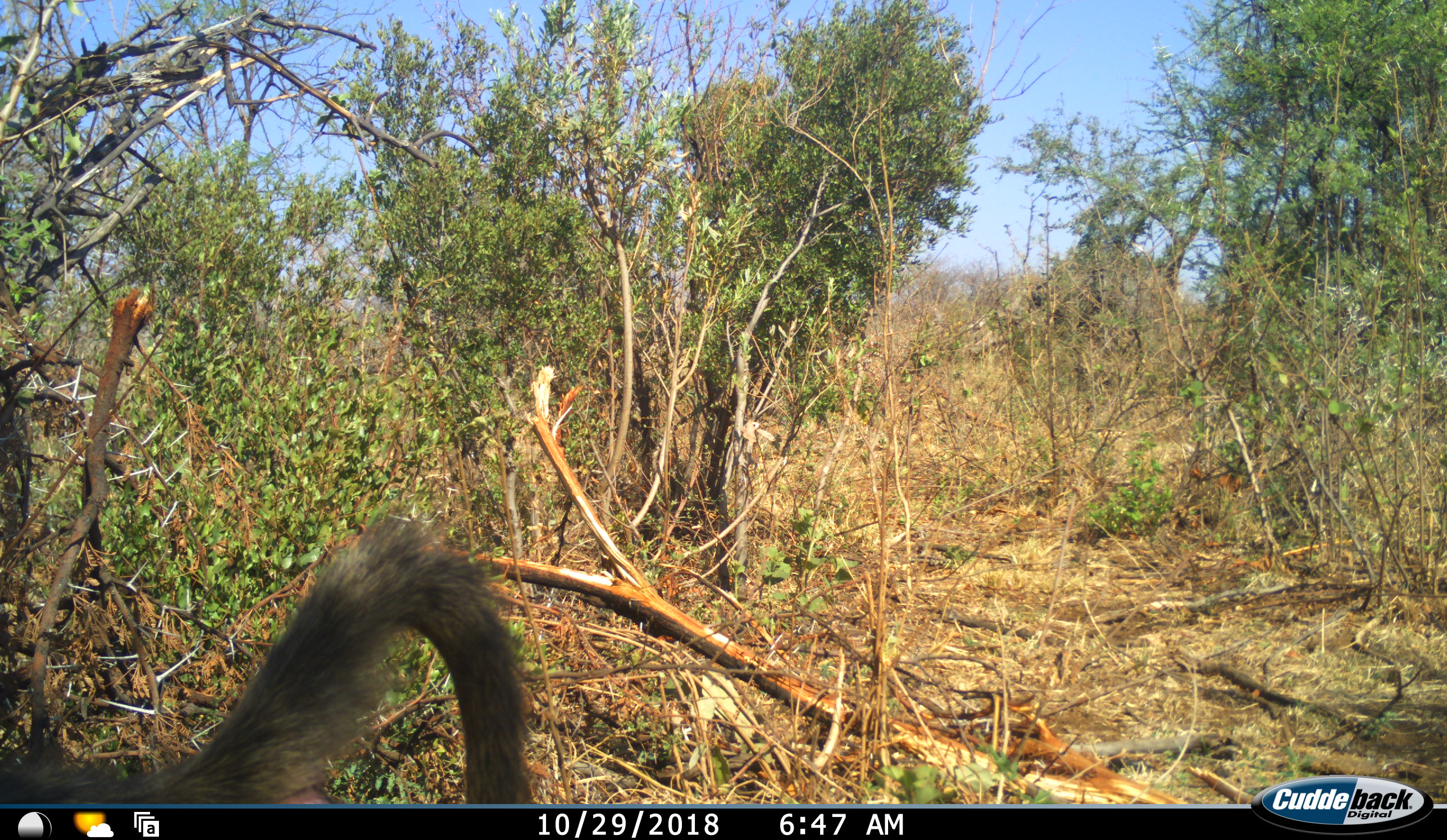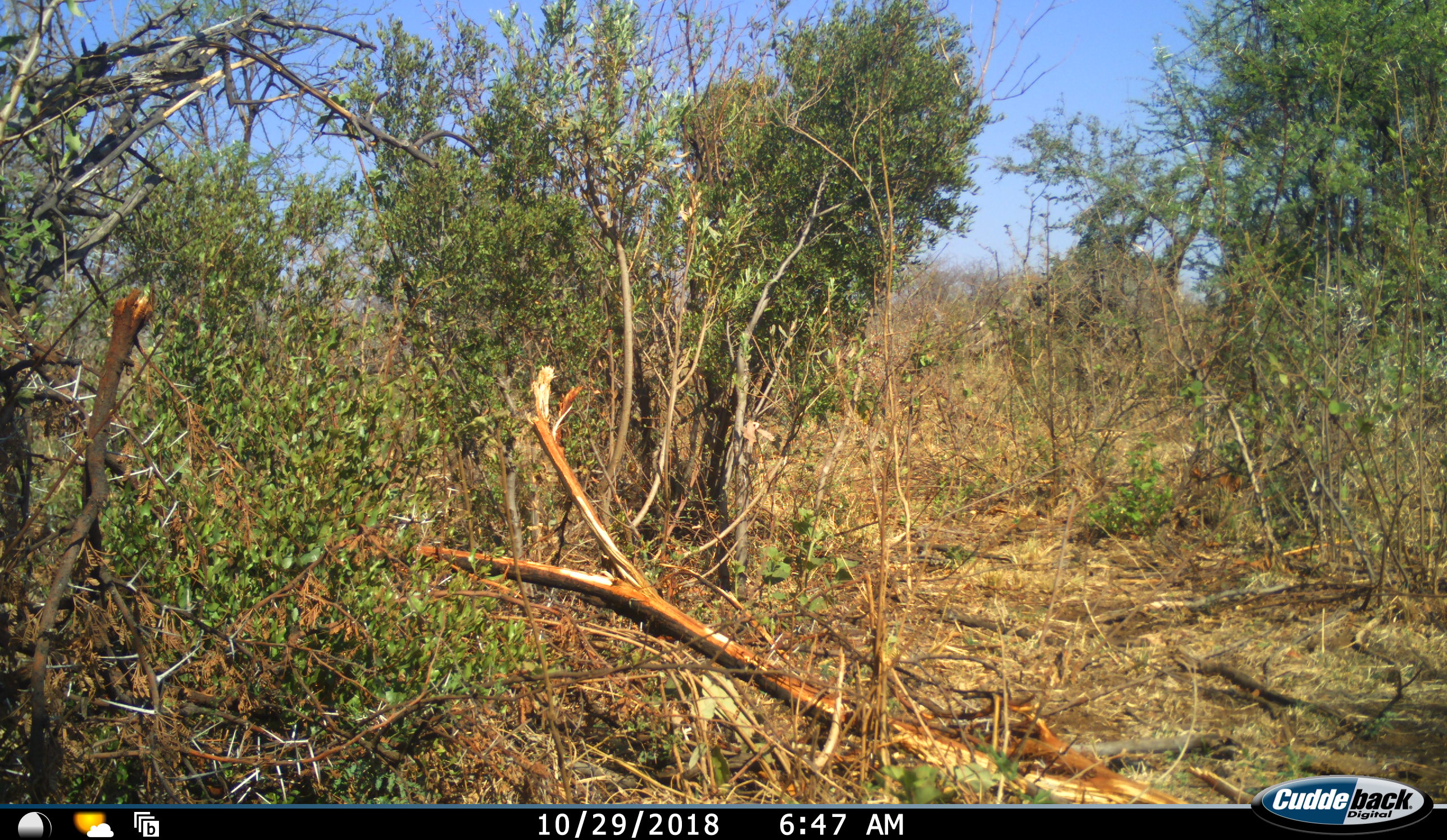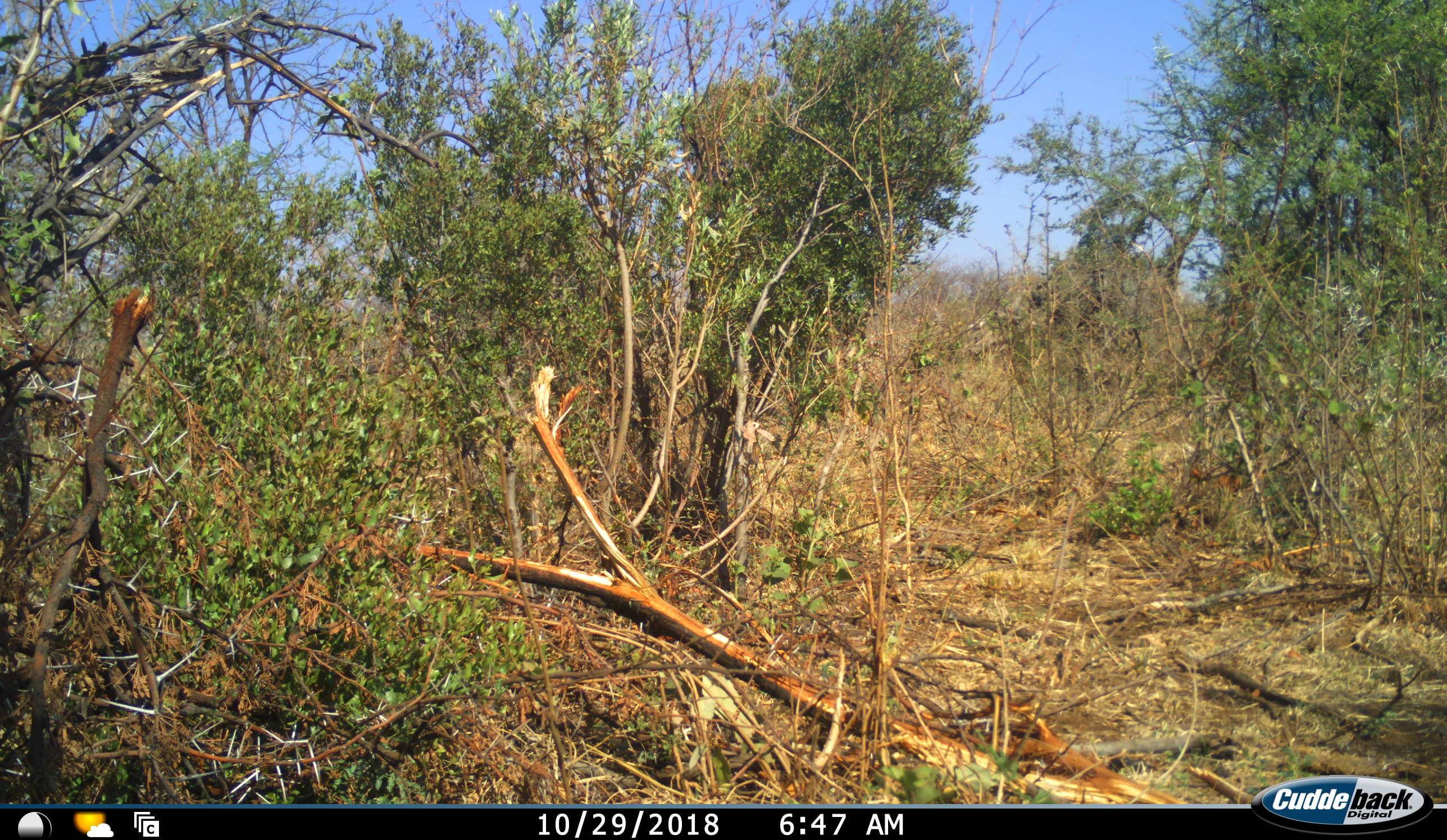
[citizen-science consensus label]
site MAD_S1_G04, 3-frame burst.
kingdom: Animalia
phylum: Chordata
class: Mammalia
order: Primates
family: Cercopithecidae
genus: Papio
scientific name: Papio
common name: baboon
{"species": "baboon (Papio)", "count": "1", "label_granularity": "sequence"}